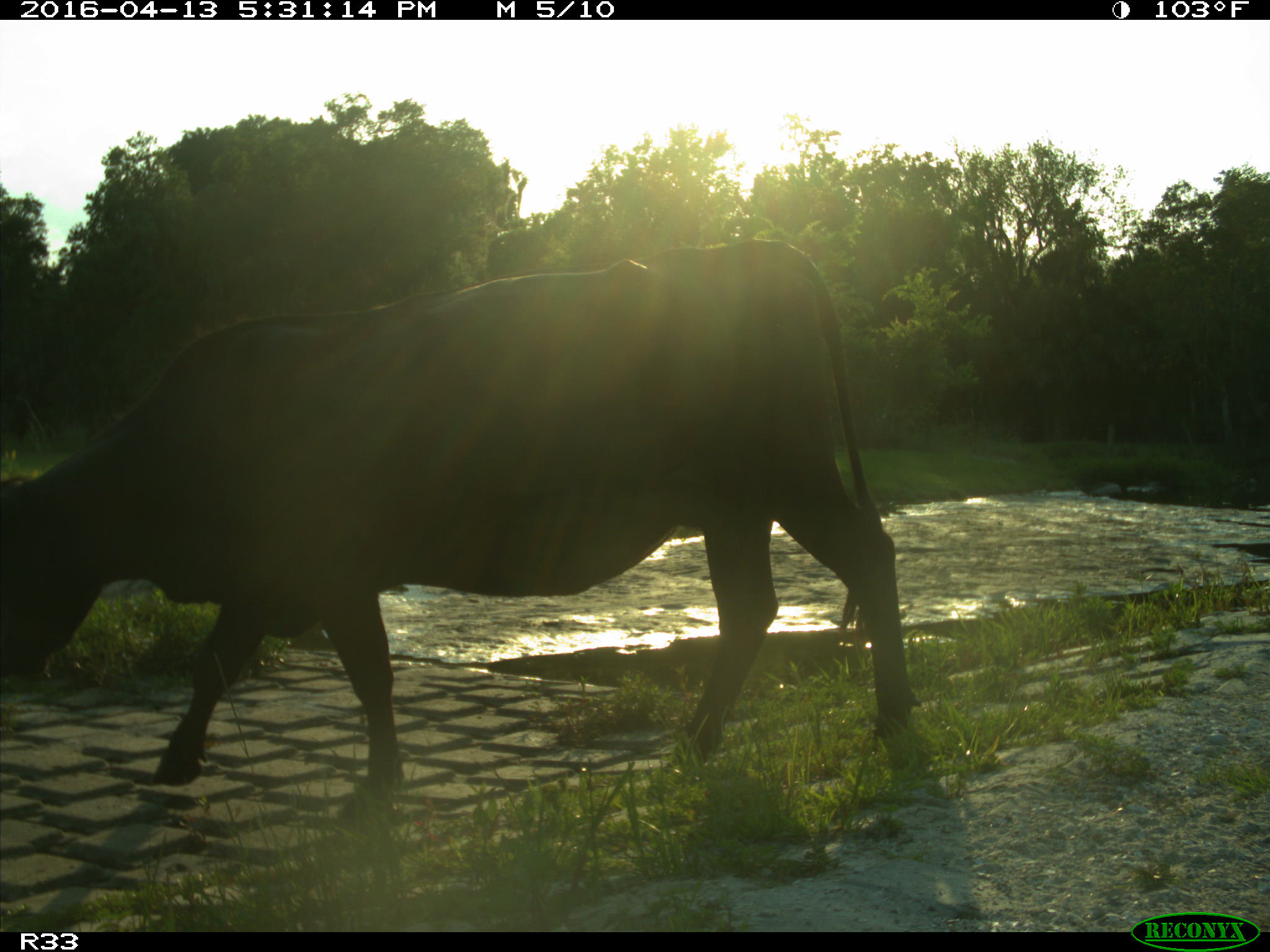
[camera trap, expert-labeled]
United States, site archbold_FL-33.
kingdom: Animalia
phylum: Chordata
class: Mammalia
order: Artiodactyla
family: Bovidae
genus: Bos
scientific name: Bos taurus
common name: domestic cow